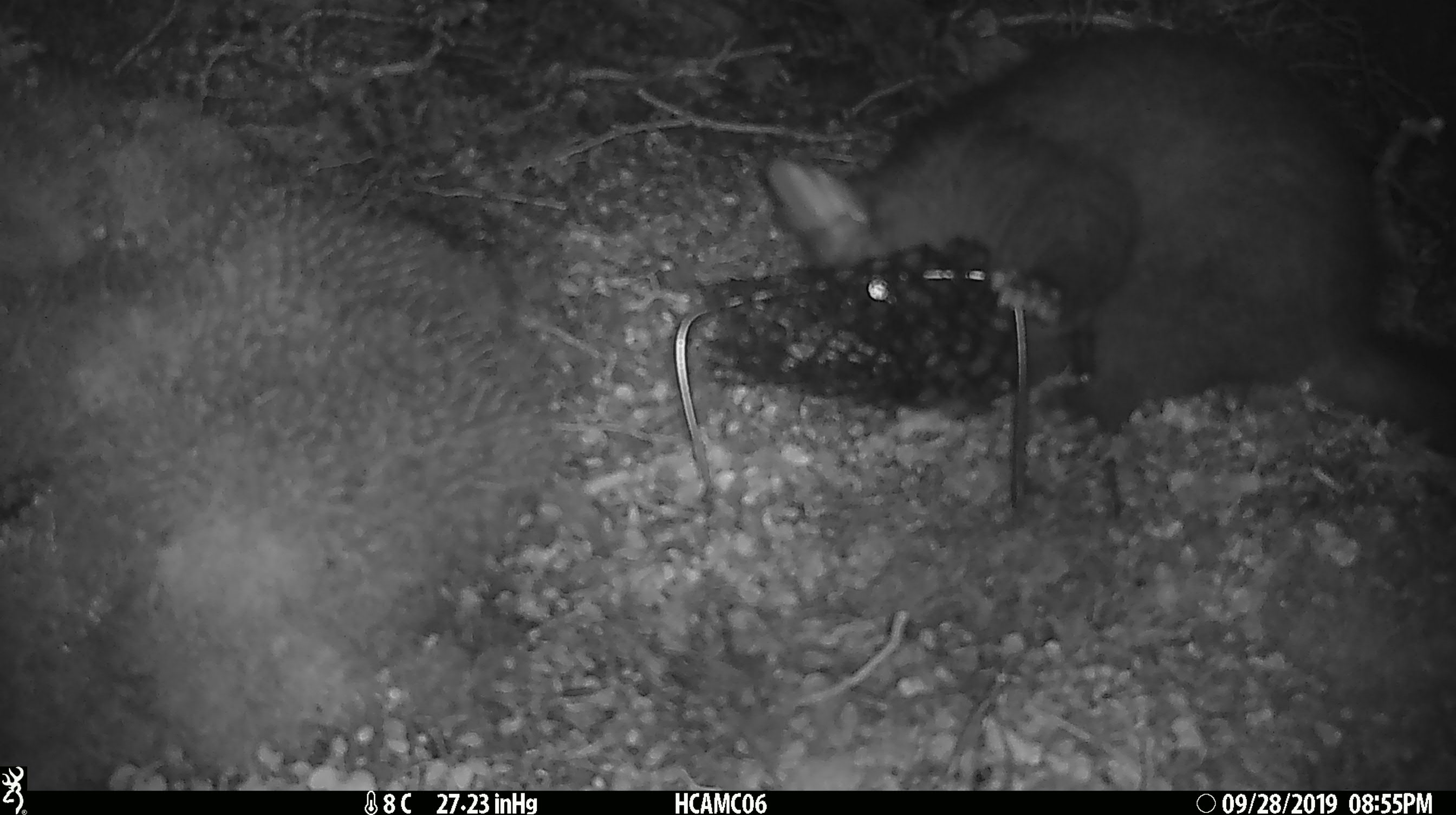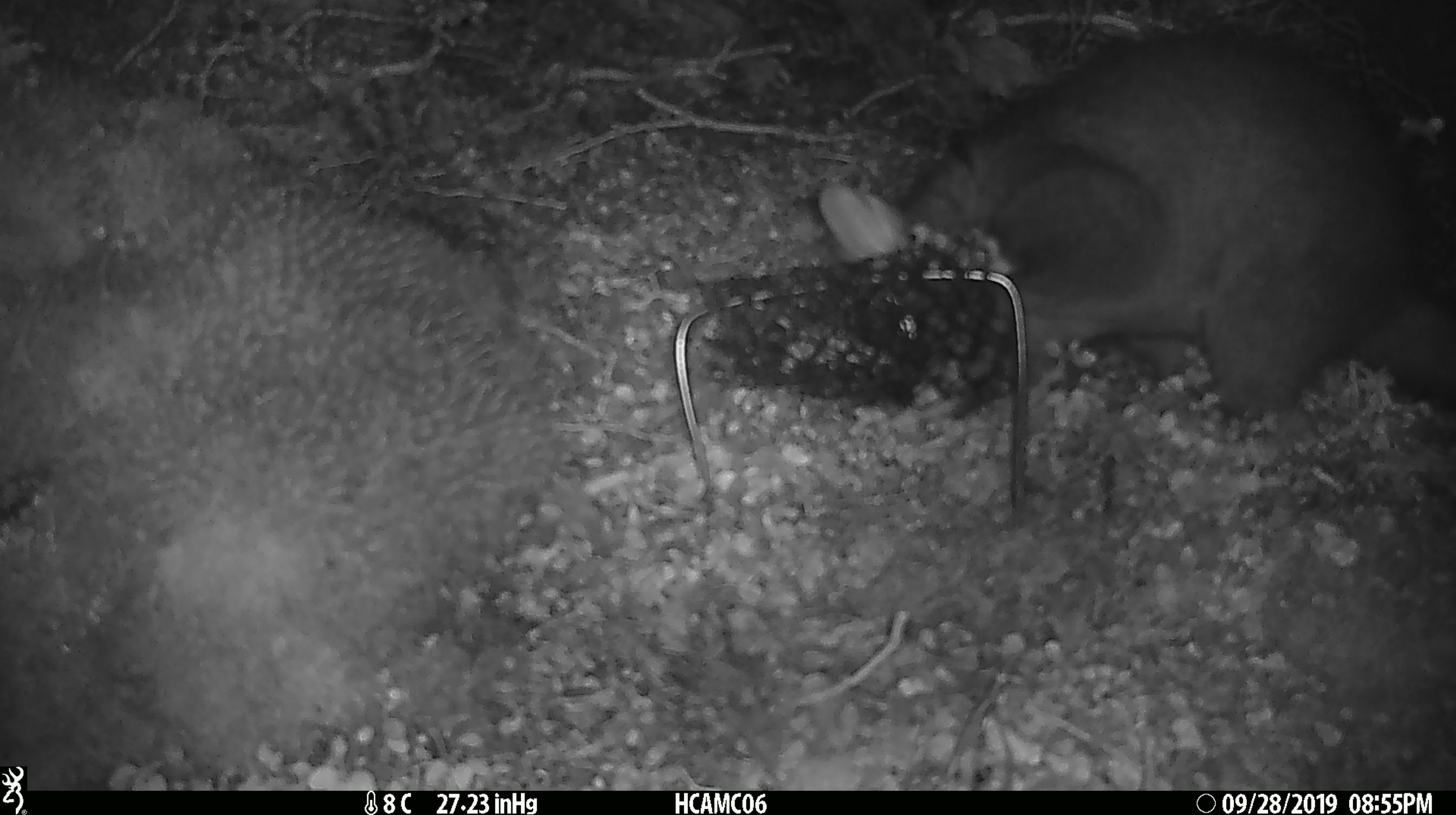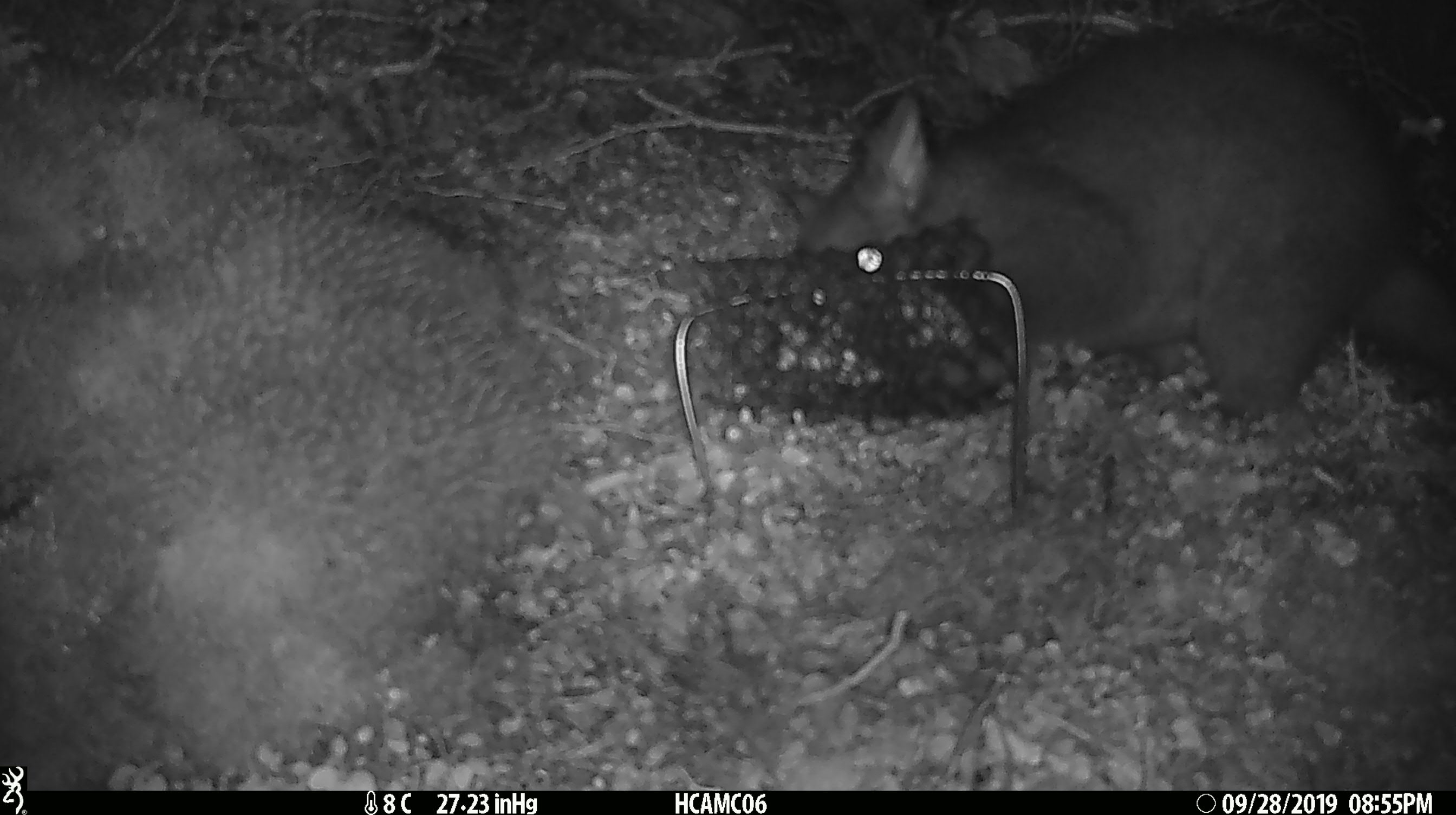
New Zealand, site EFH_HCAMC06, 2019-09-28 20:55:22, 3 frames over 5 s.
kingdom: Animalia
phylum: Chordata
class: Mammalia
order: Diprotodontia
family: Phalangeridae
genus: Trichosurus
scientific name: Trichosurus vulpecula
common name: common brushtail possum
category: possum